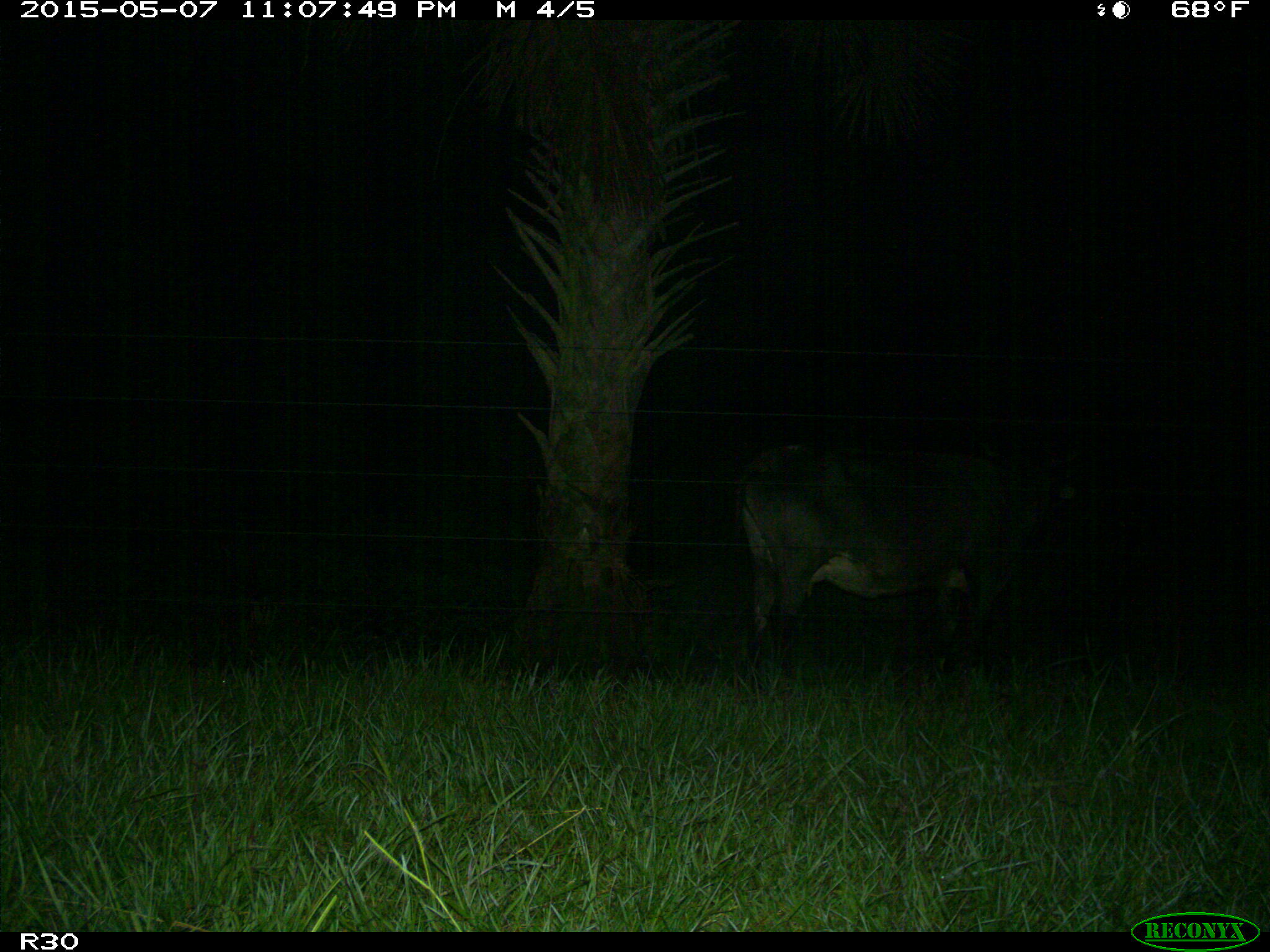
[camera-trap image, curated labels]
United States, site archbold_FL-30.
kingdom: Animalia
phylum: Chordata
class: Mammalia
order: Artiodactyla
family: Bovidae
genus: Bos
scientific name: Bos taurus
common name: domestic cow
Bos taurus (domestic cow).